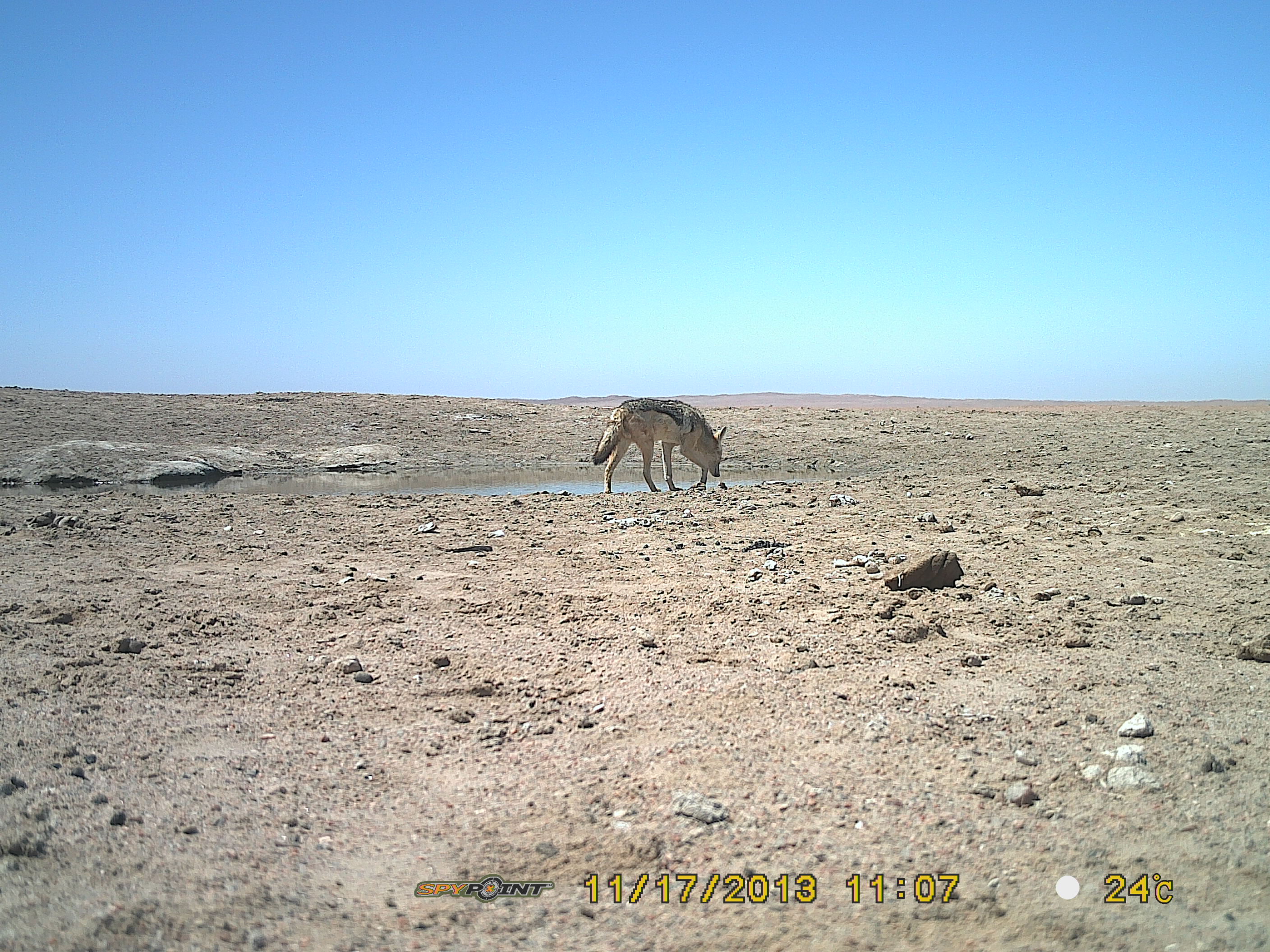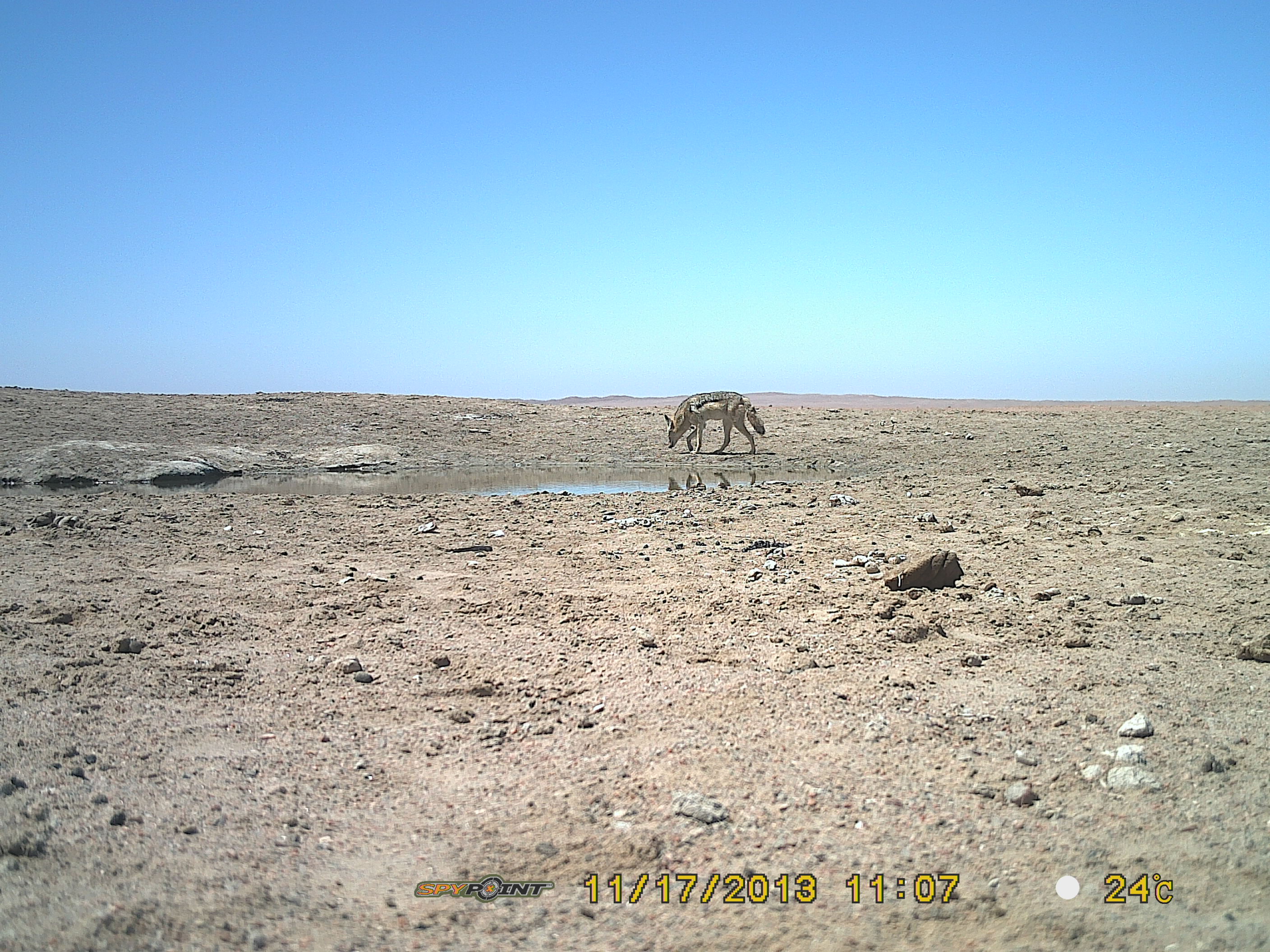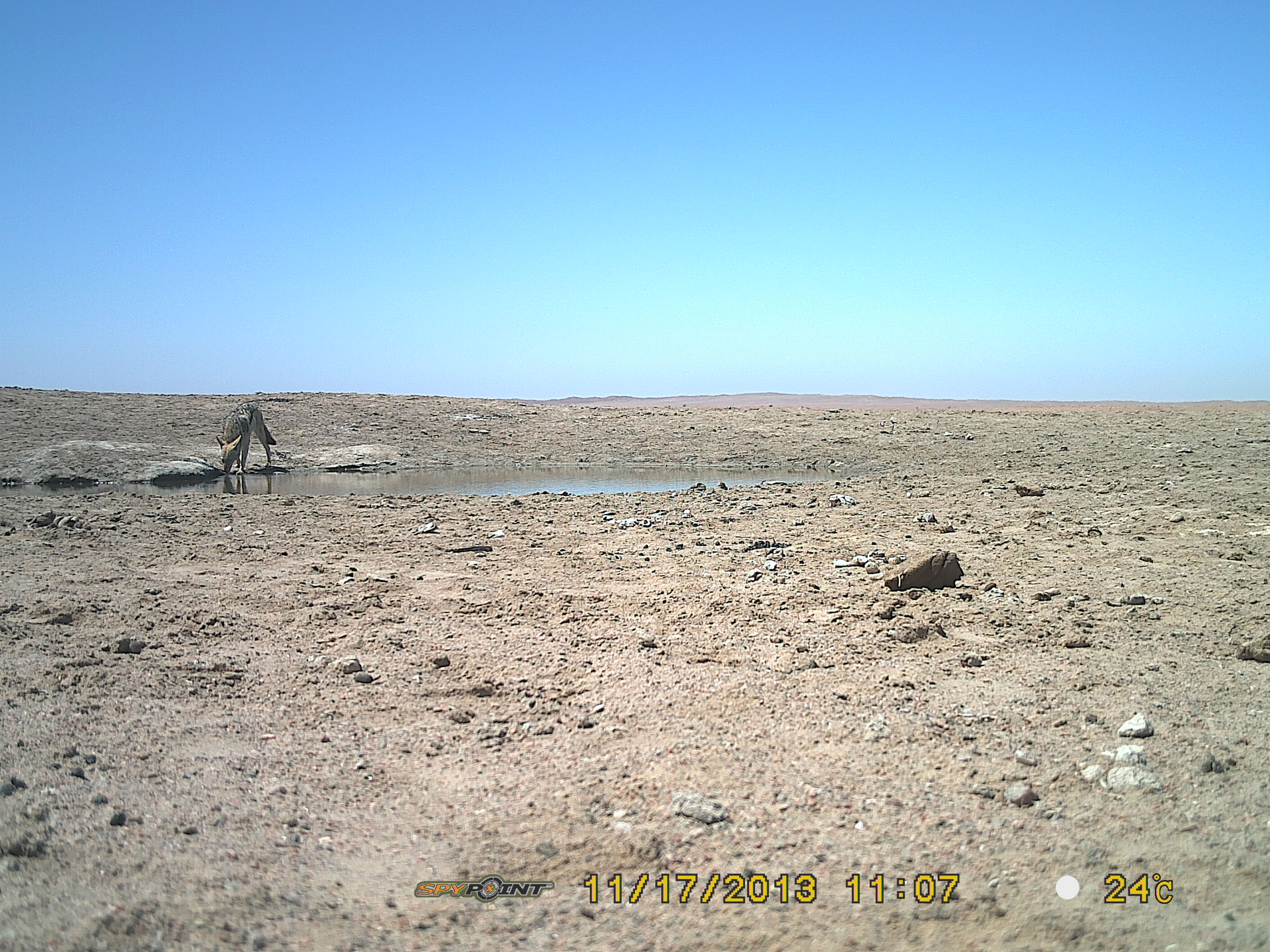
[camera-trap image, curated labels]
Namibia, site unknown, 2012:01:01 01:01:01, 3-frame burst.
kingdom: Animalia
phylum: Chordata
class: Mammalia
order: Carnivora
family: Canidae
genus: Lupulella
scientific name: Lupulella mesomelas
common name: black-backed jackal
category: canis mesomelas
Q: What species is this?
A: Canis mesomelas (black-backed jackal) (Lupulella mesomelas).